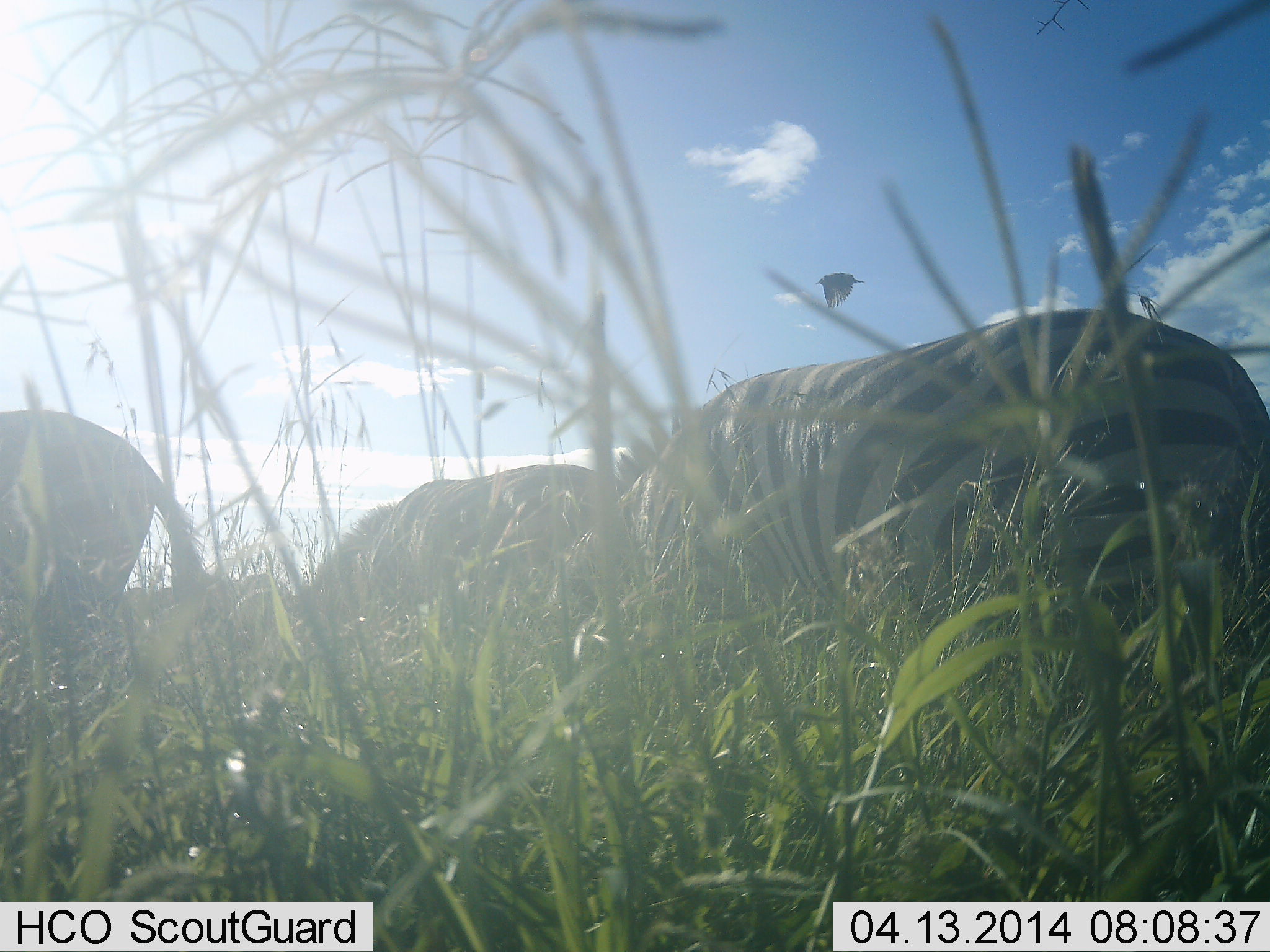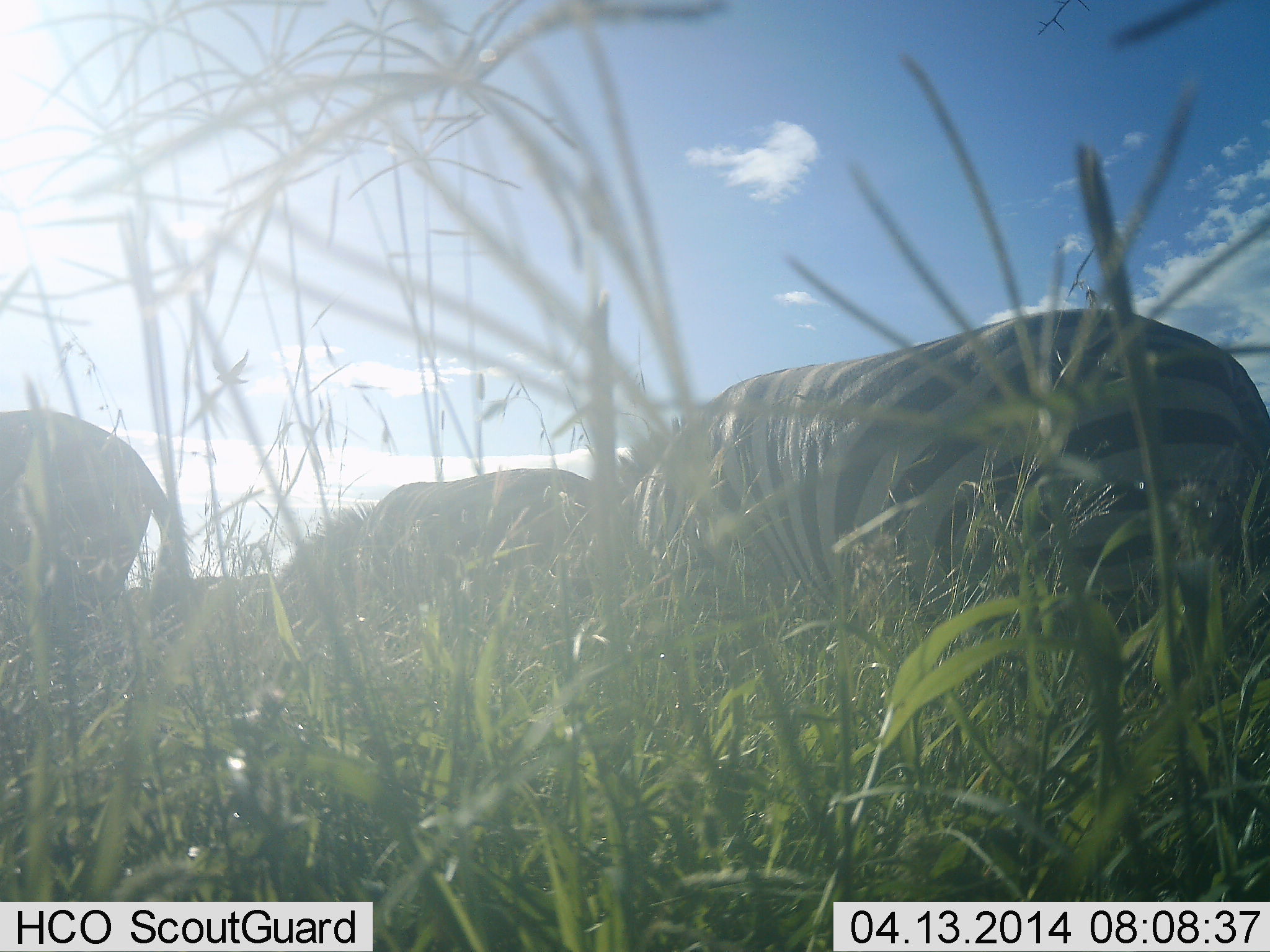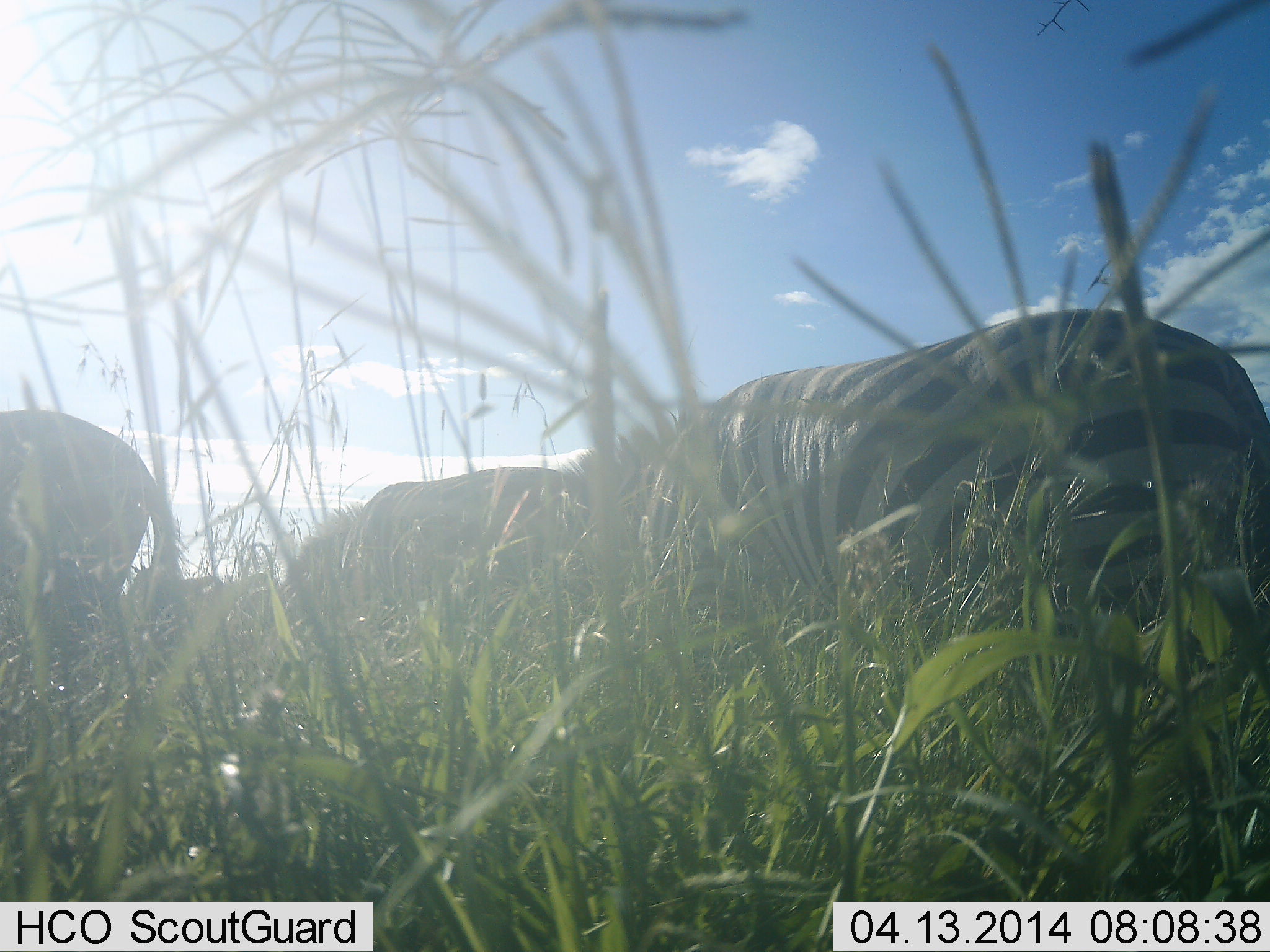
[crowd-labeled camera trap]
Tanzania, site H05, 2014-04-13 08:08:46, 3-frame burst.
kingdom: Animalia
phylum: Chordata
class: Mammalia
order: Perissodactyla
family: Equidae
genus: Equus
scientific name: Equus quagga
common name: plains zebra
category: zebra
Zebra (plains zebra) (Equus quagga), count 3. Behavior (volunteer vote fractions): standing 36%, resting 0%, moving 18%, interacting 0%. Young present (vote fraction): 0%. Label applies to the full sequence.